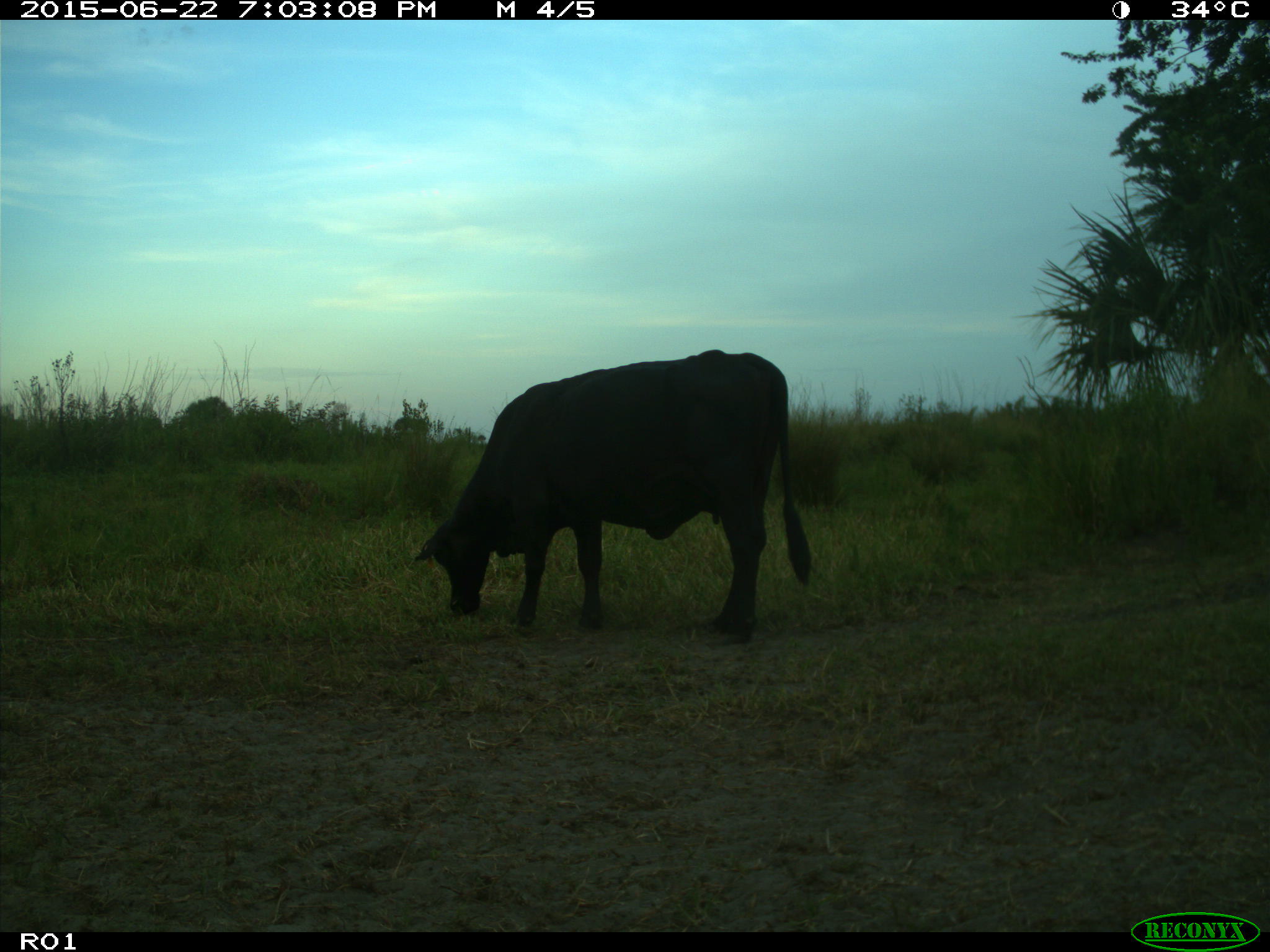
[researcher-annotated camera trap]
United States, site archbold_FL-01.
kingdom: Animalia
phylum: Chordata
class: Mammalia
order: Artiodactyla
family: Bovidae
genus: Bos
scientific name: Bos taurus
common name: domestic cow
Bos taurus (domestic cow).